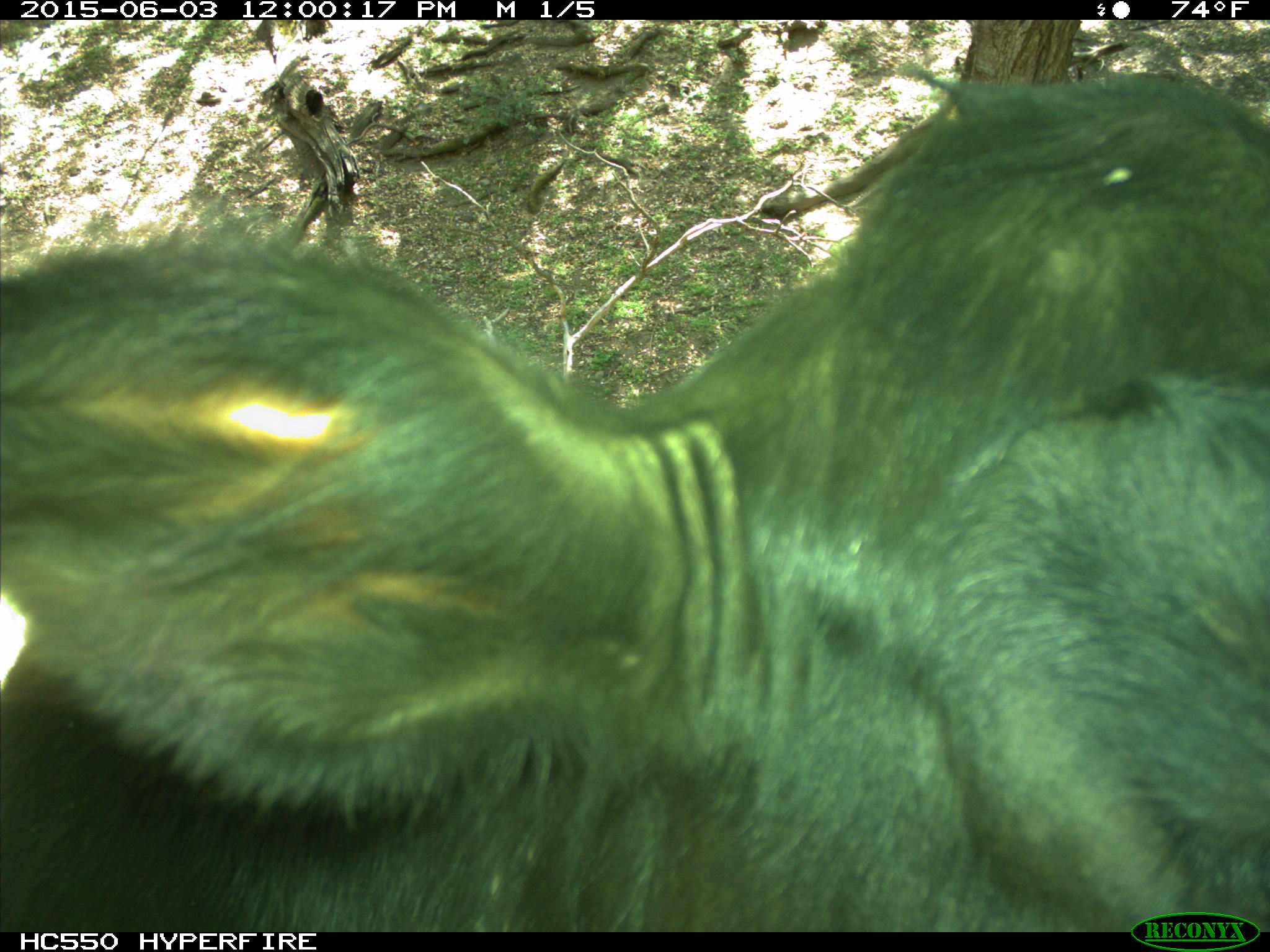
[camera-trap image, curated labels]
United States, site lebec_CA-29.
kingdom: Animalia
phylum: Chordata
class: Mammalia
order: Artiodactyla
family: Bovidae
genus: Bos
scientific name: Bos taurus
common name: domestic cow